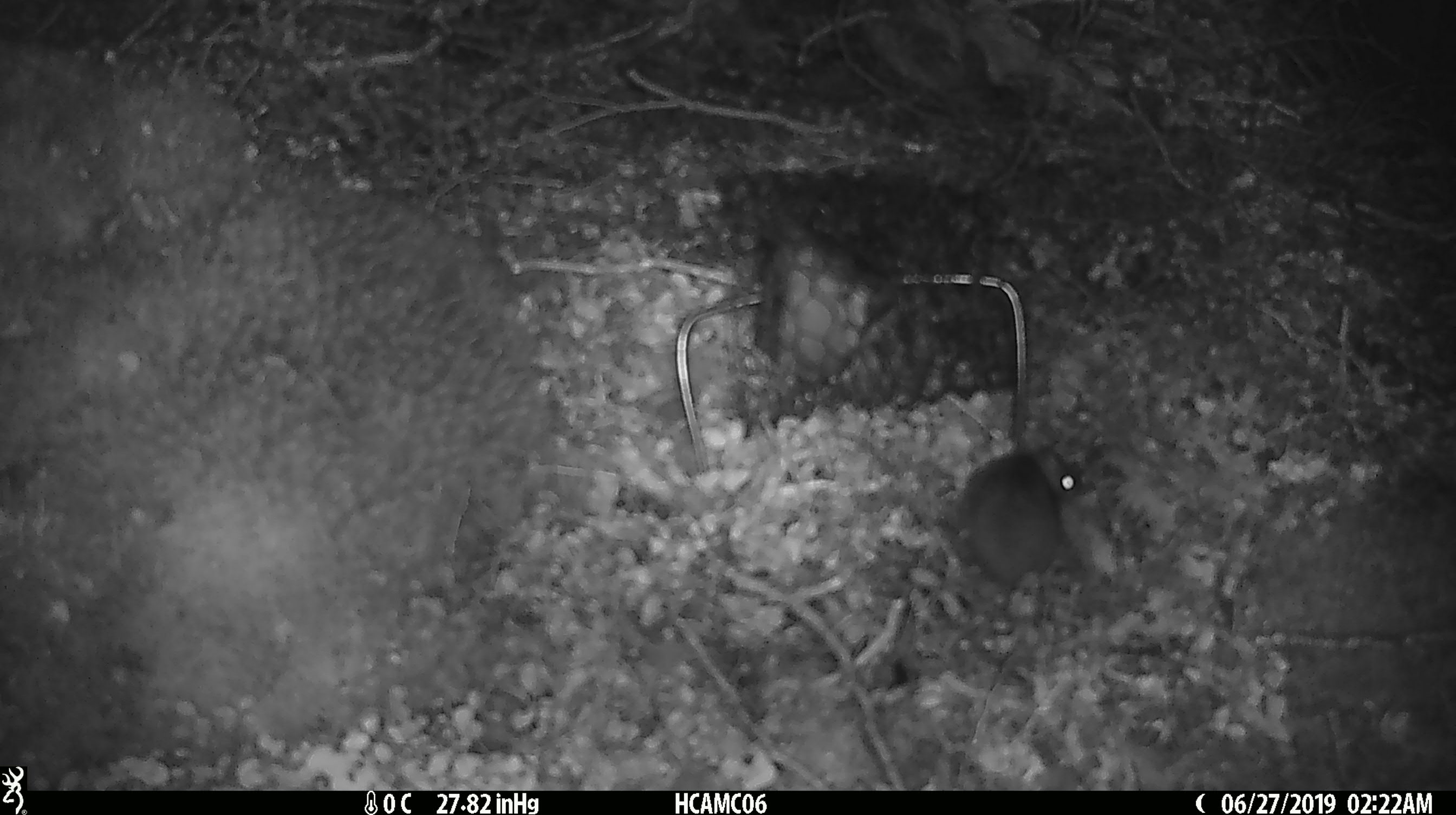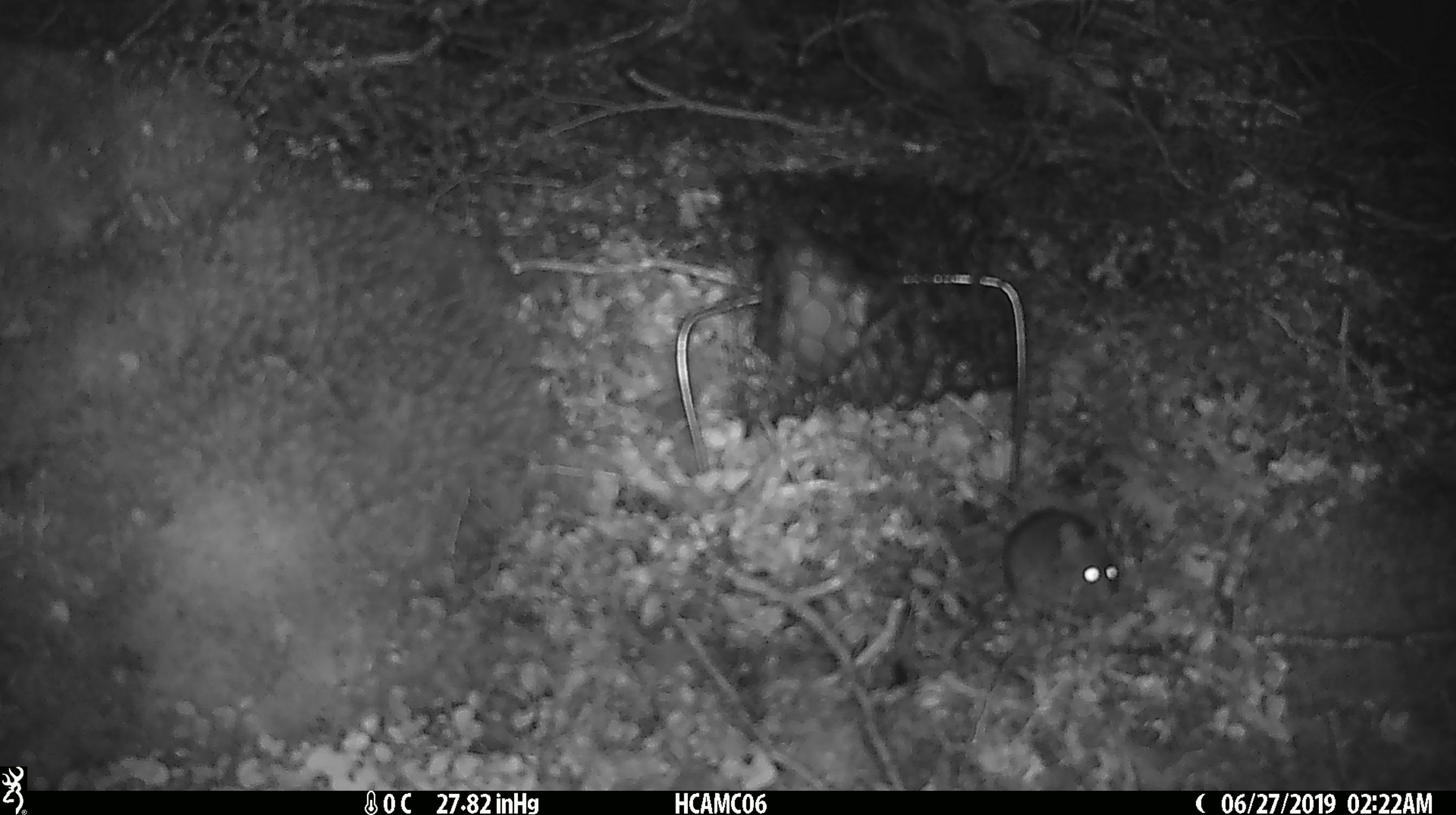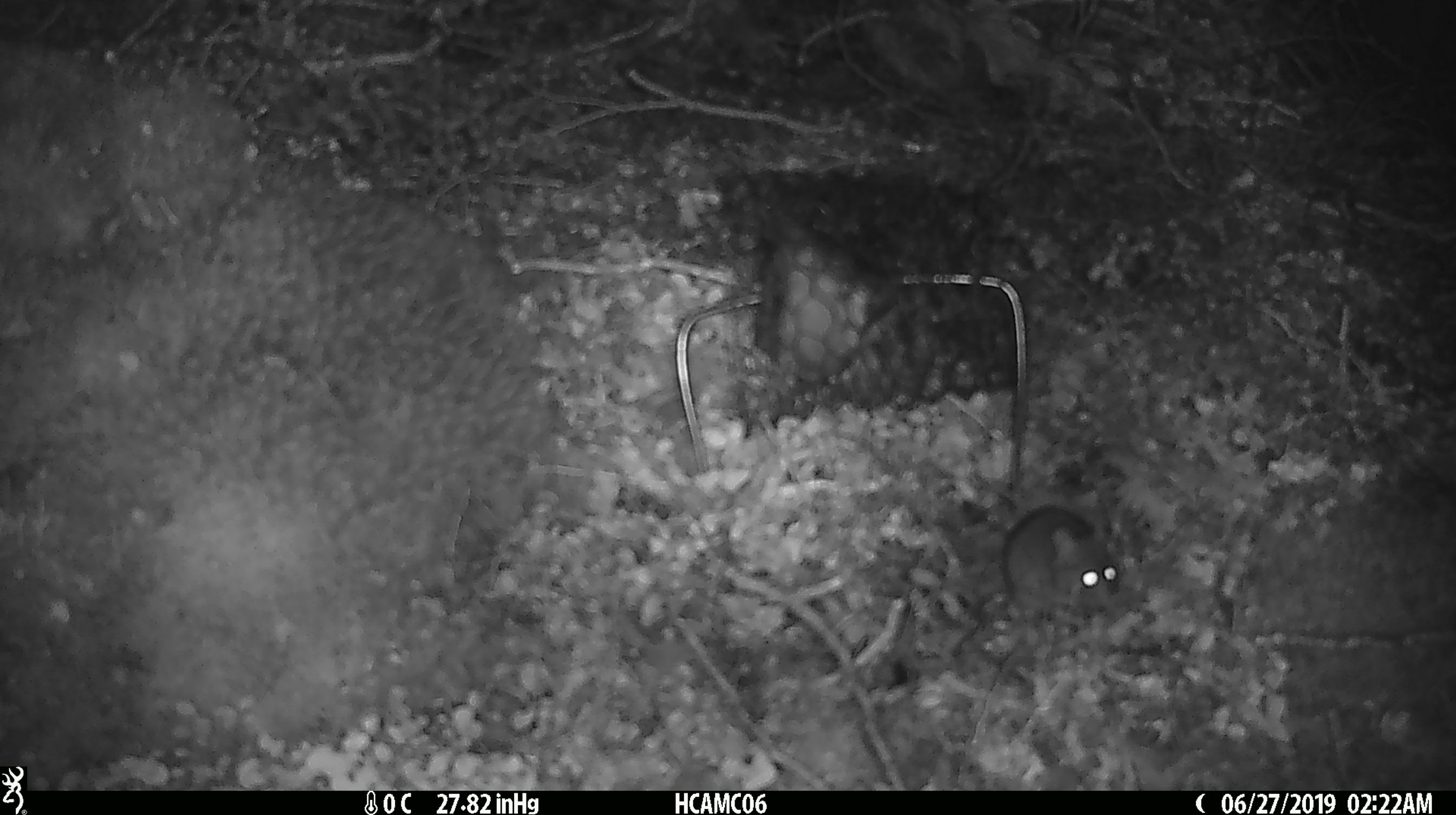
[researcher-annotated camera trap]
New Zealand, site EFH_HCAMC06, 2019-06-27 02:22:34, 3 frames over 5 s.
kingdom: Animalia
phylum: Chordata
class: Mammalia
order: Rodentia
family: Muridae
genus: Mus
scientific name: Mus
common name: mouse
Mouse (Mus).